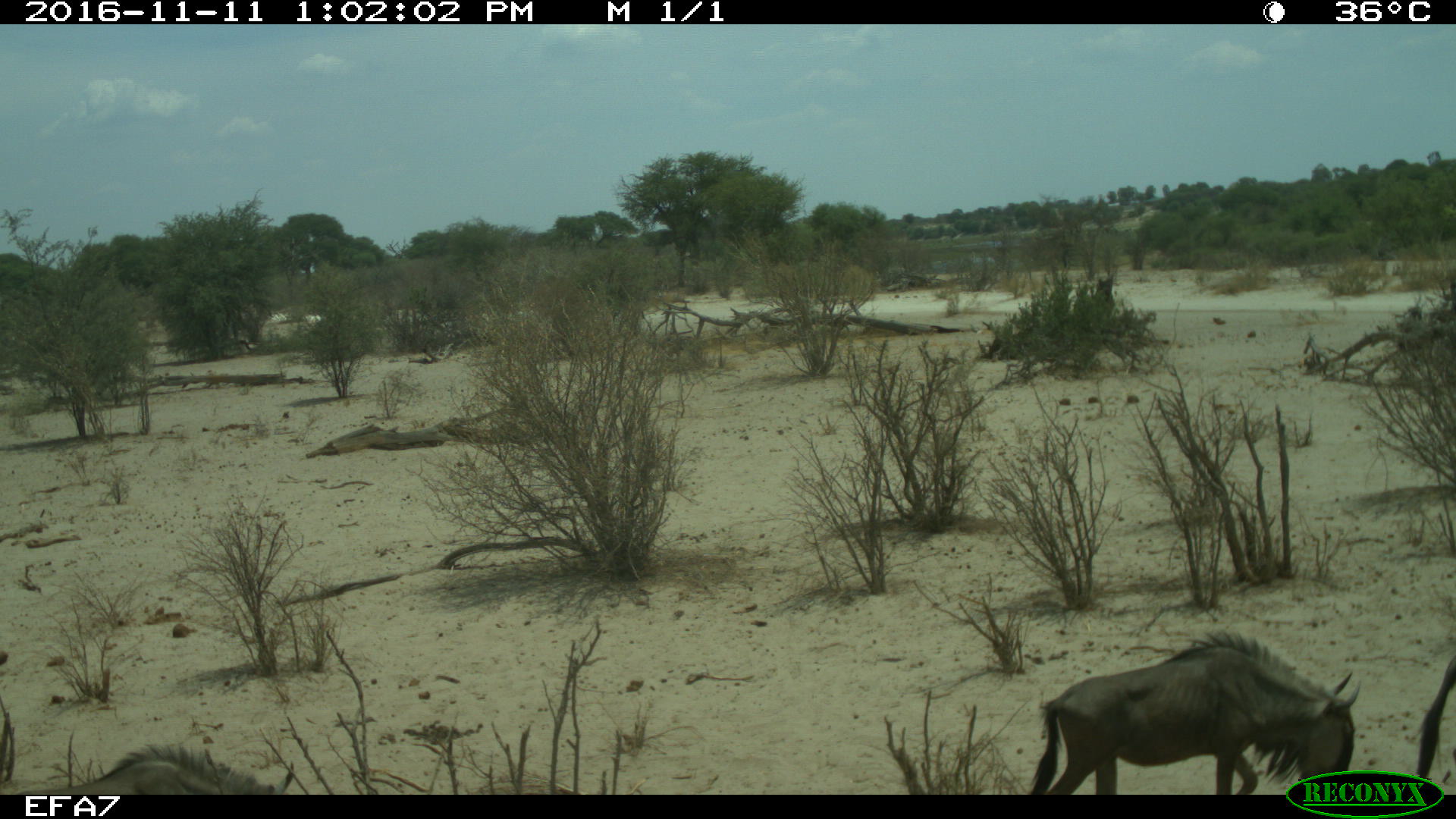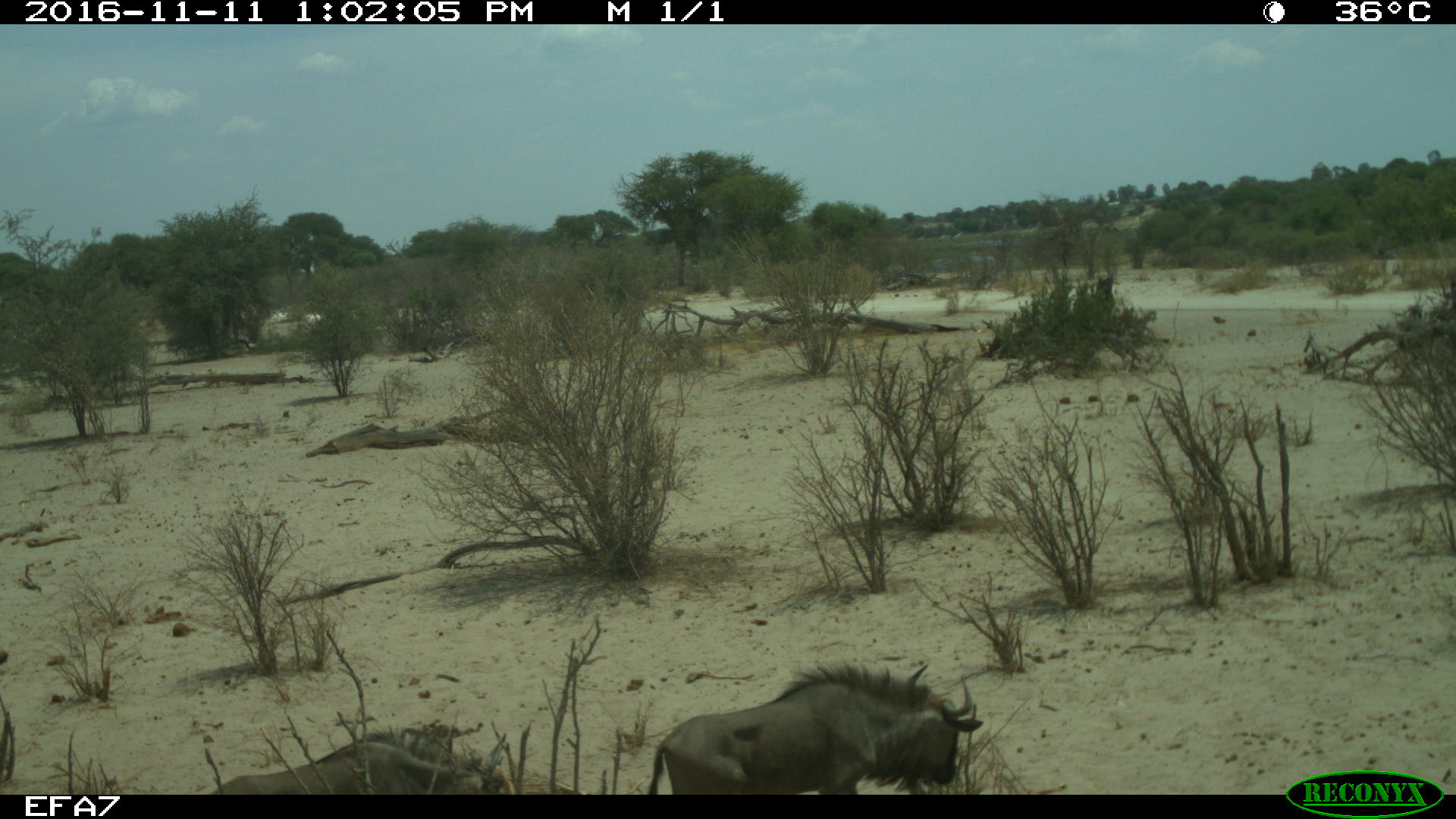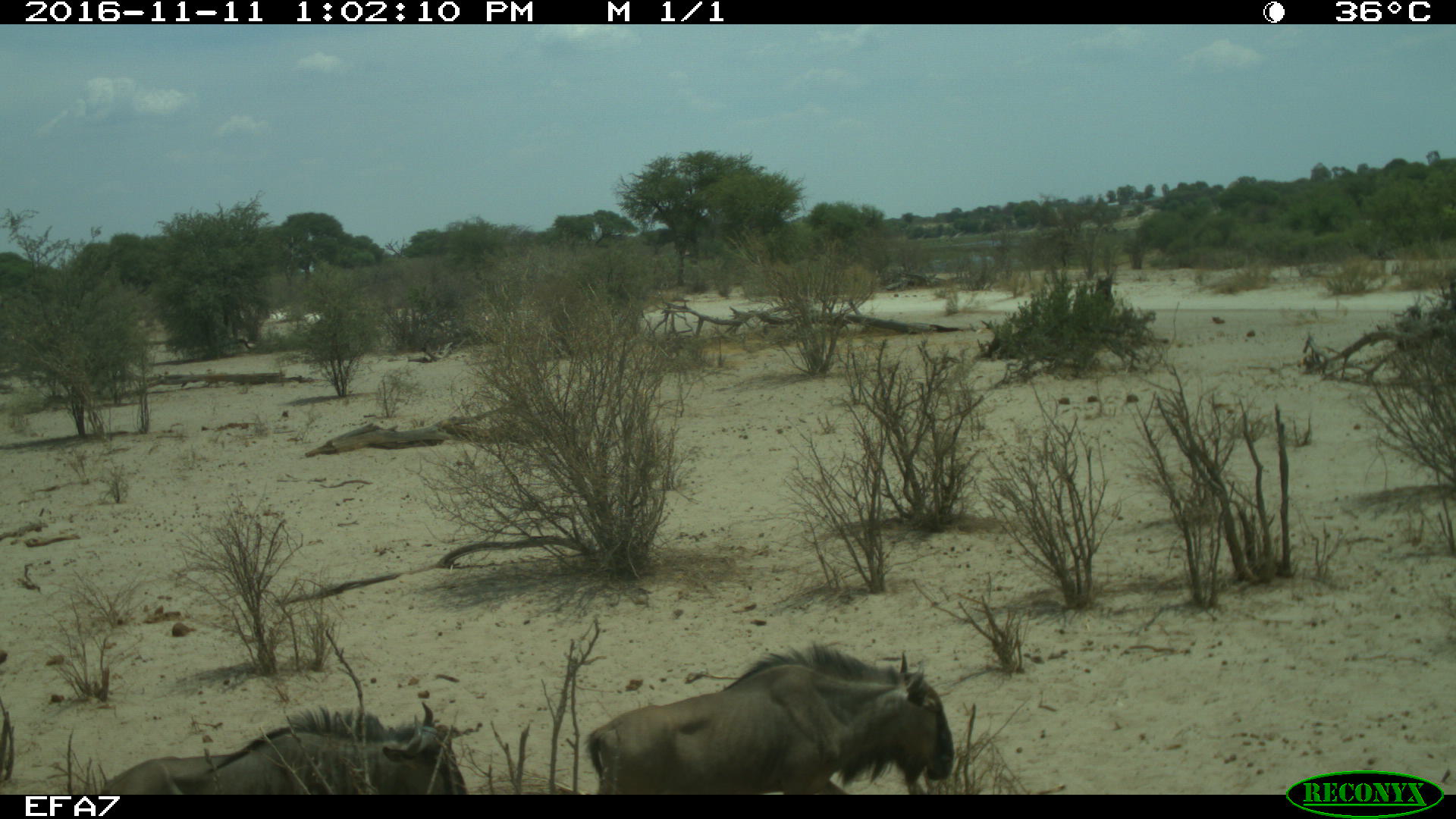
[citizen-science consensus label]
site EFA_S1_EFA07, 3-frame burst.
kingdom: Animalia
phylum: Chordata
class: Mammalia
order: Artiodactyla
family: Bovidae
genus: Connochaetes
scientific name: Connochaetes taurinus taurinus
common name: blue wildebeest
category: wildebeestblue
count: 3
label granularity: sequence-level